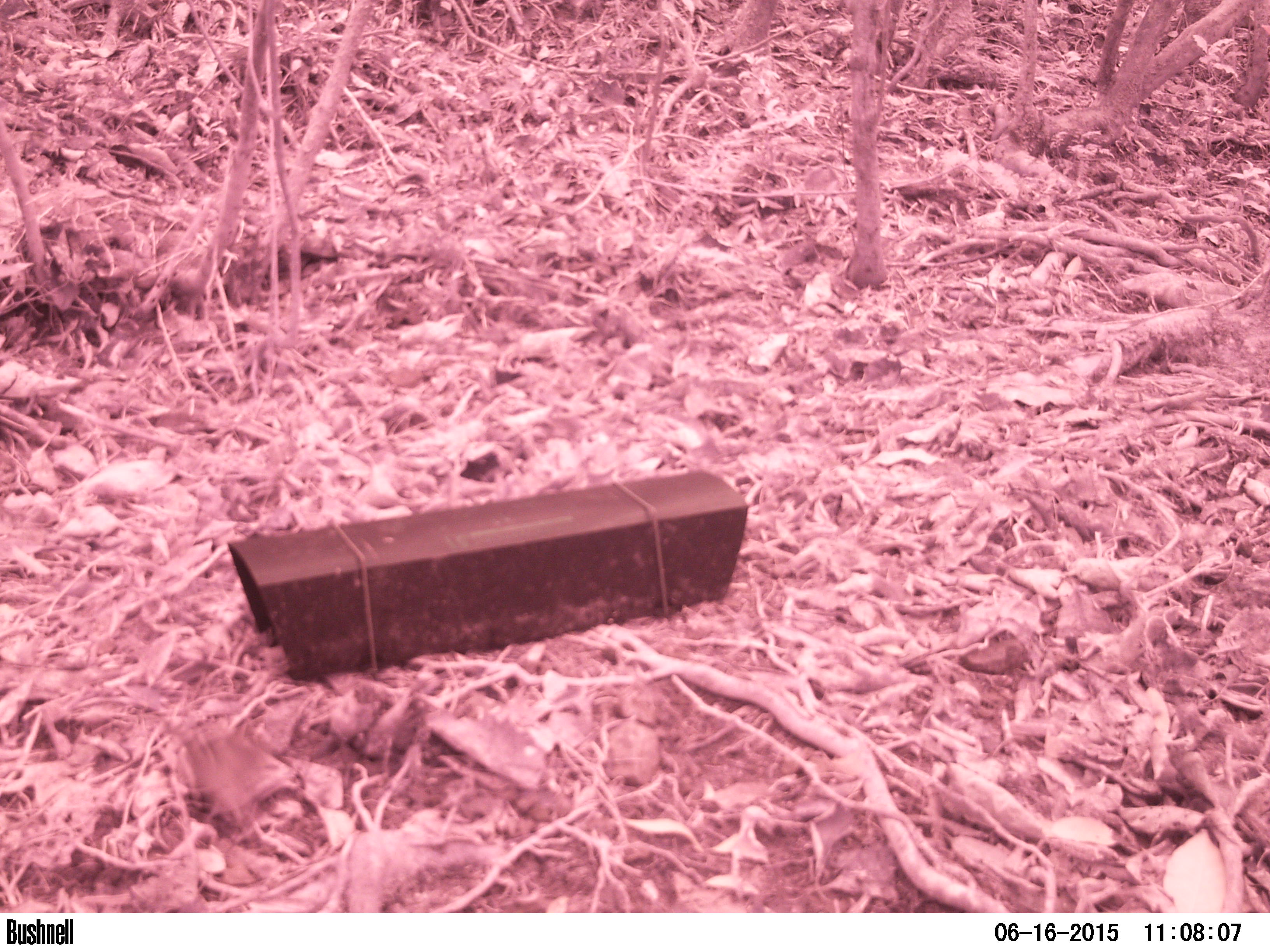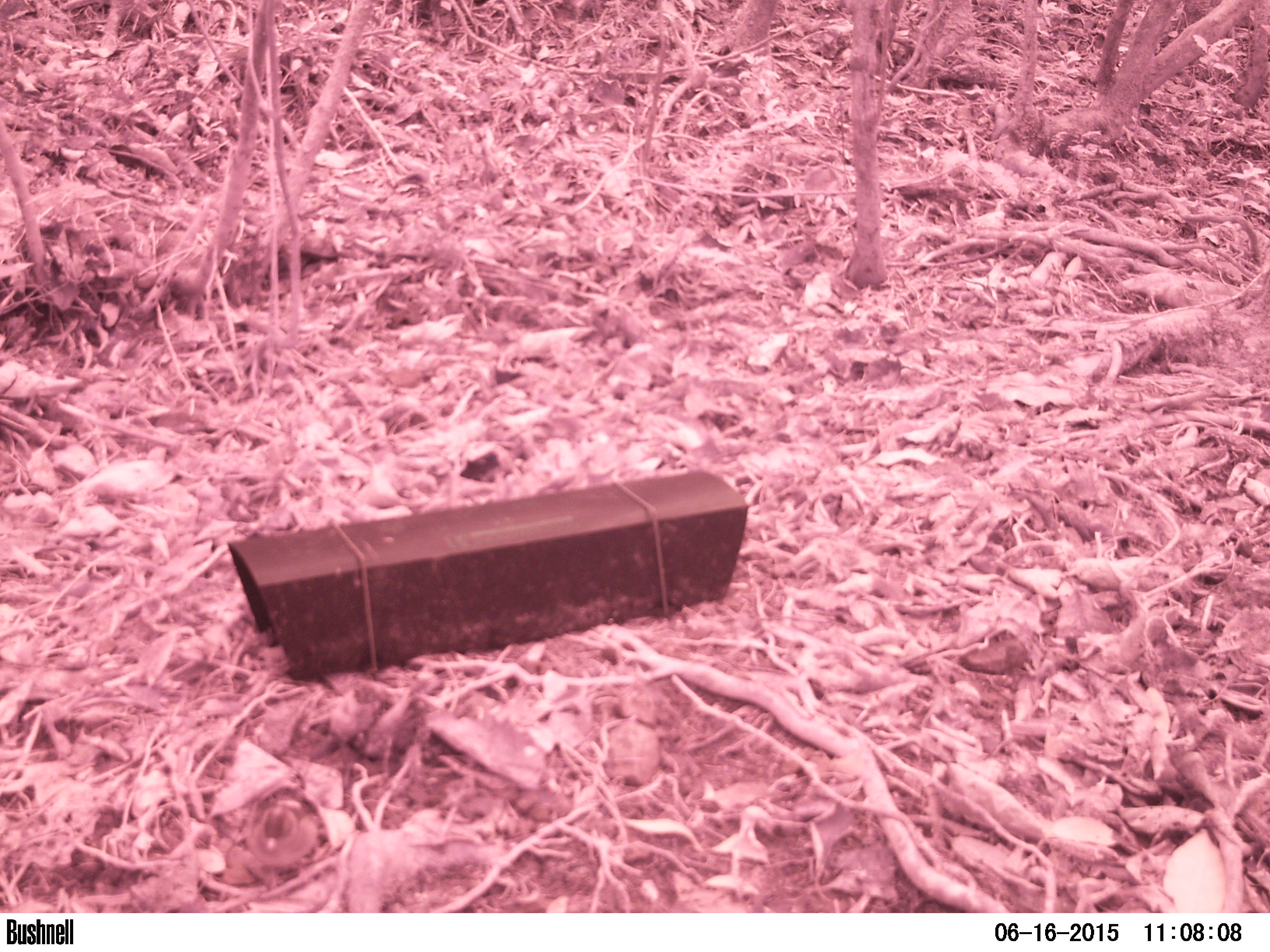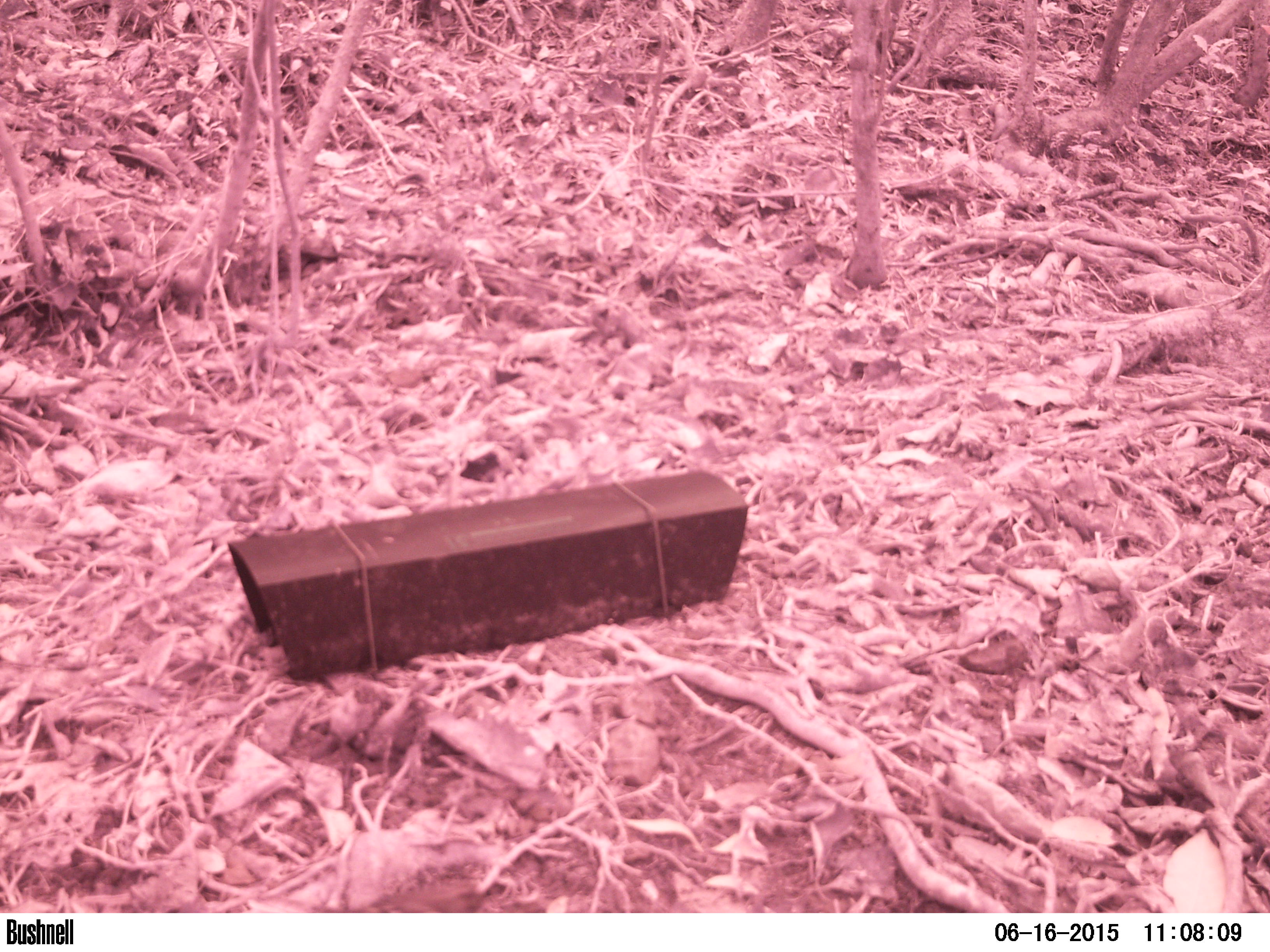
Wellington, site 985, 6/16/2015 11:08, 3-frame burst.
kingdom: Animalia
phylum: Chordata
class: Aves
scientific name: Aves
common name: bird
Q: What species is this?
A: Bird (Aves).